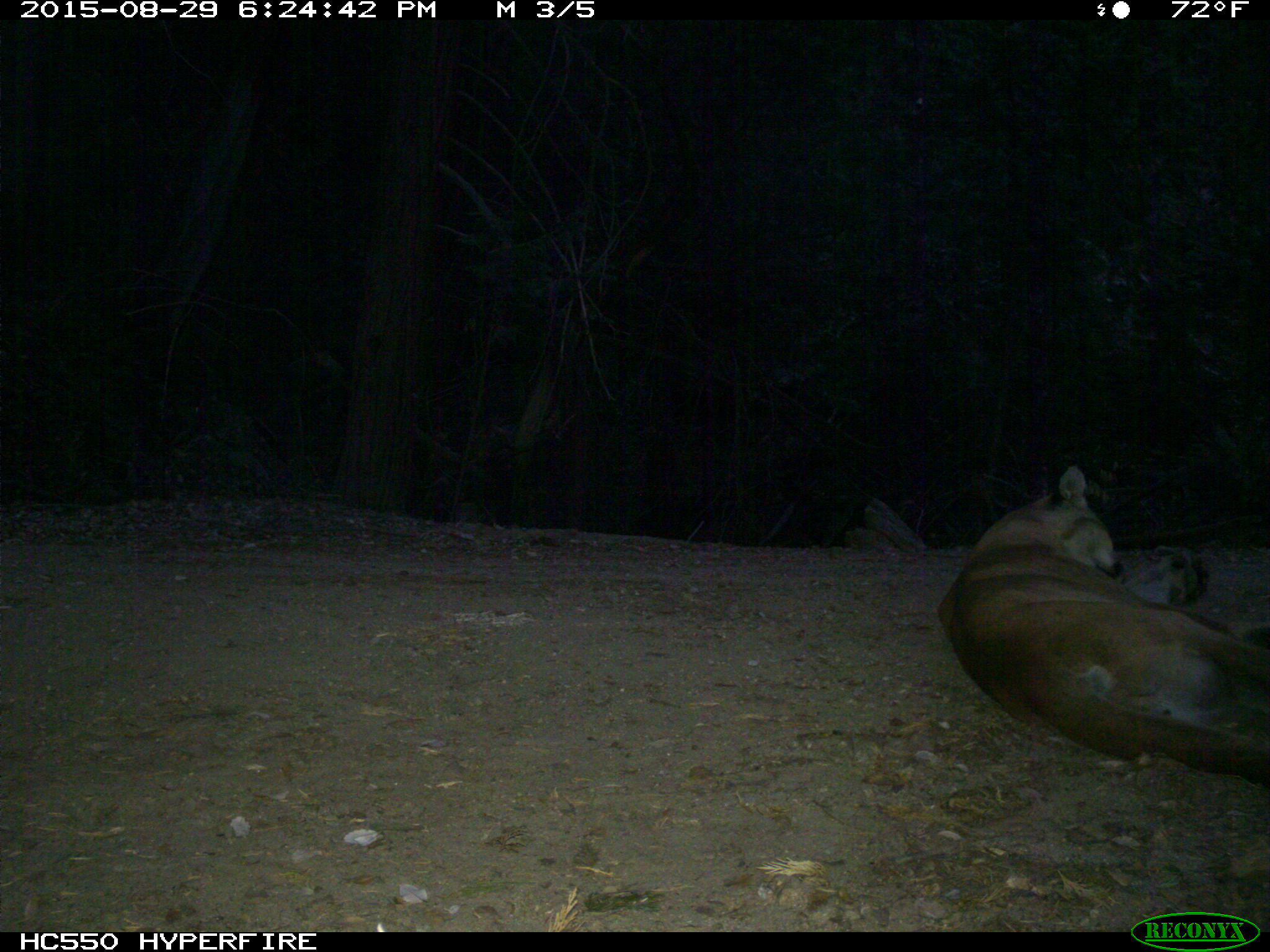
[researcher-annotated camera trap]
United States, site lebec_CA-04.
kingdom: Animalia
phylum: Chordata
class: Mammalia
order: Carnivora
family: Felidae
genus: Puma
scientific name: Puma concolor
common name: mountain lion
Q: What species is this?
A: Puma concolor (mountain lion).